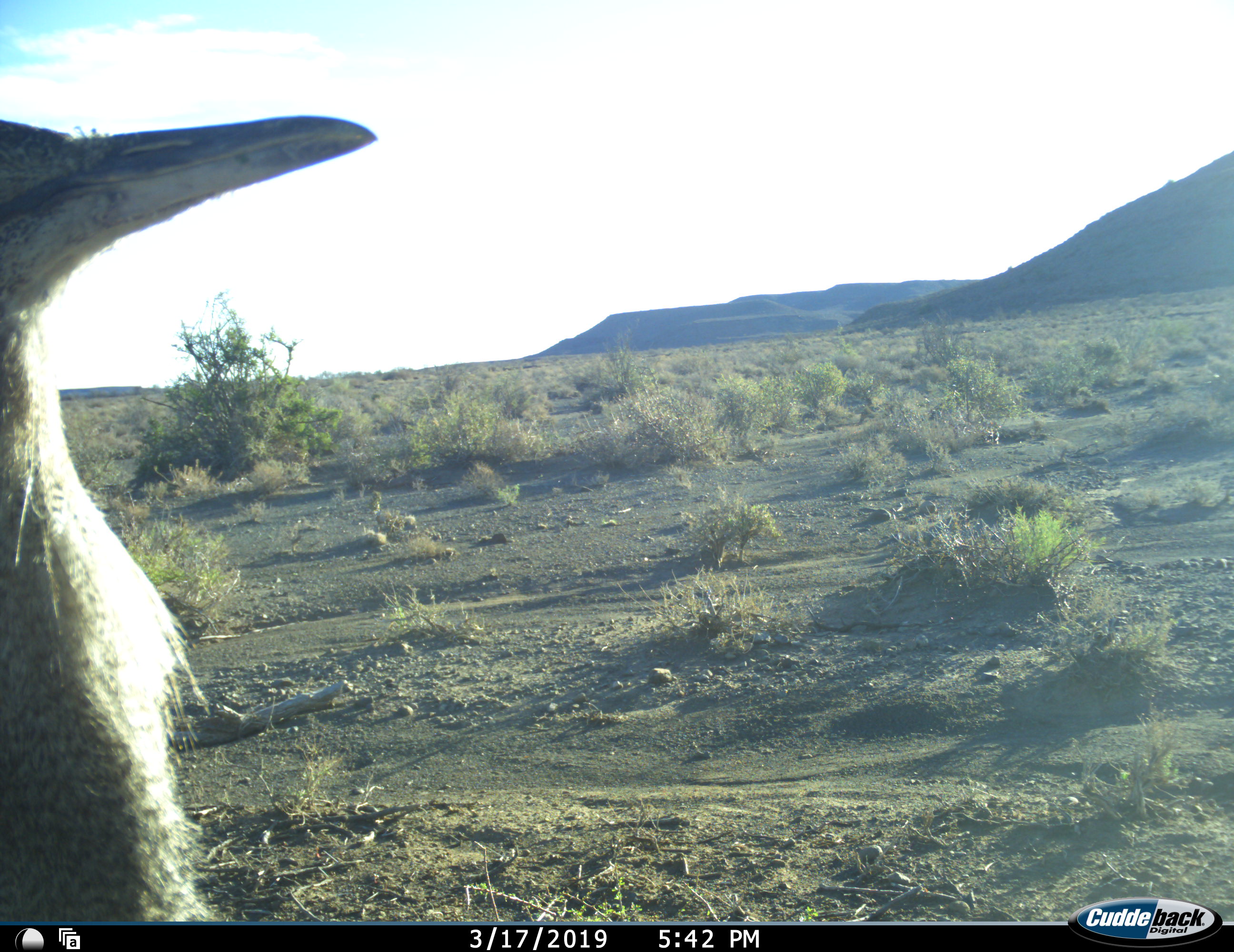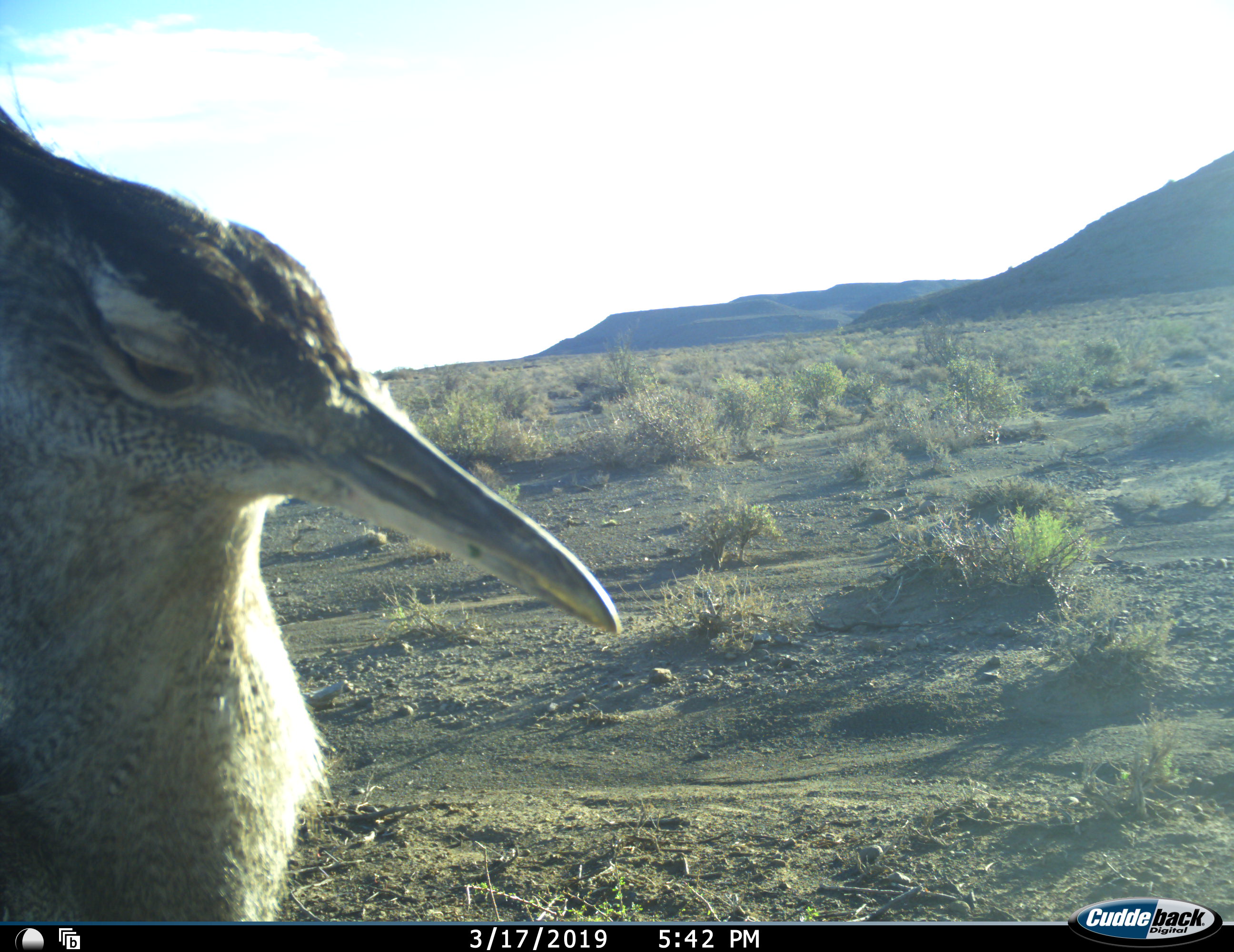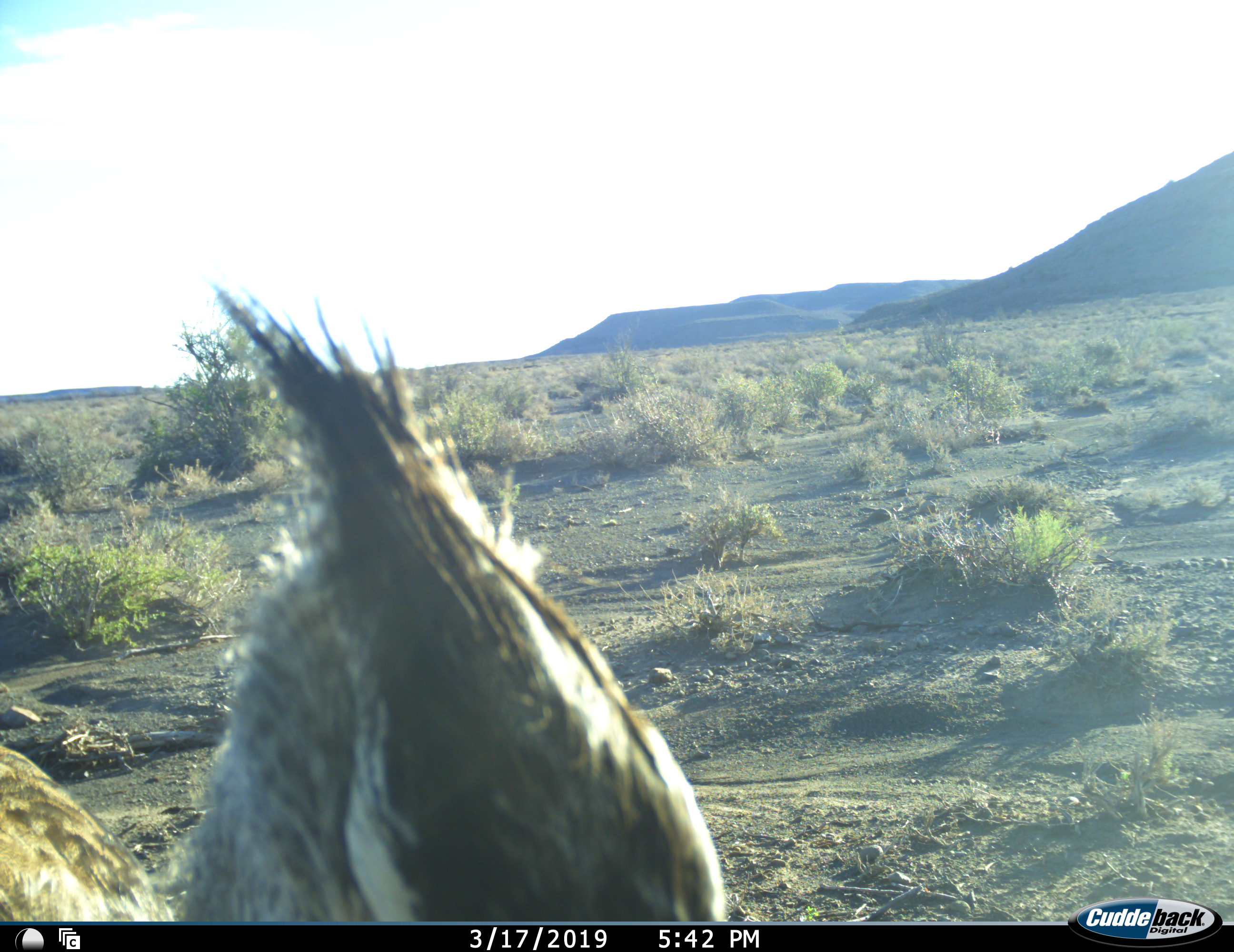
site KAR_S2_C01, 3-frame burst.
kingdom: Animalia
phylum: Chordata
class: Aves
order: Otidiformes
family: Otididae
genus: Ardeotis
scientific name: Ardeotis kori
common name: kori bustard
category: bustardkori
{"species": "bustardkori (kori bustard) (Ardeotis kori)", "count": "1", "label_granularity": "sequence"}